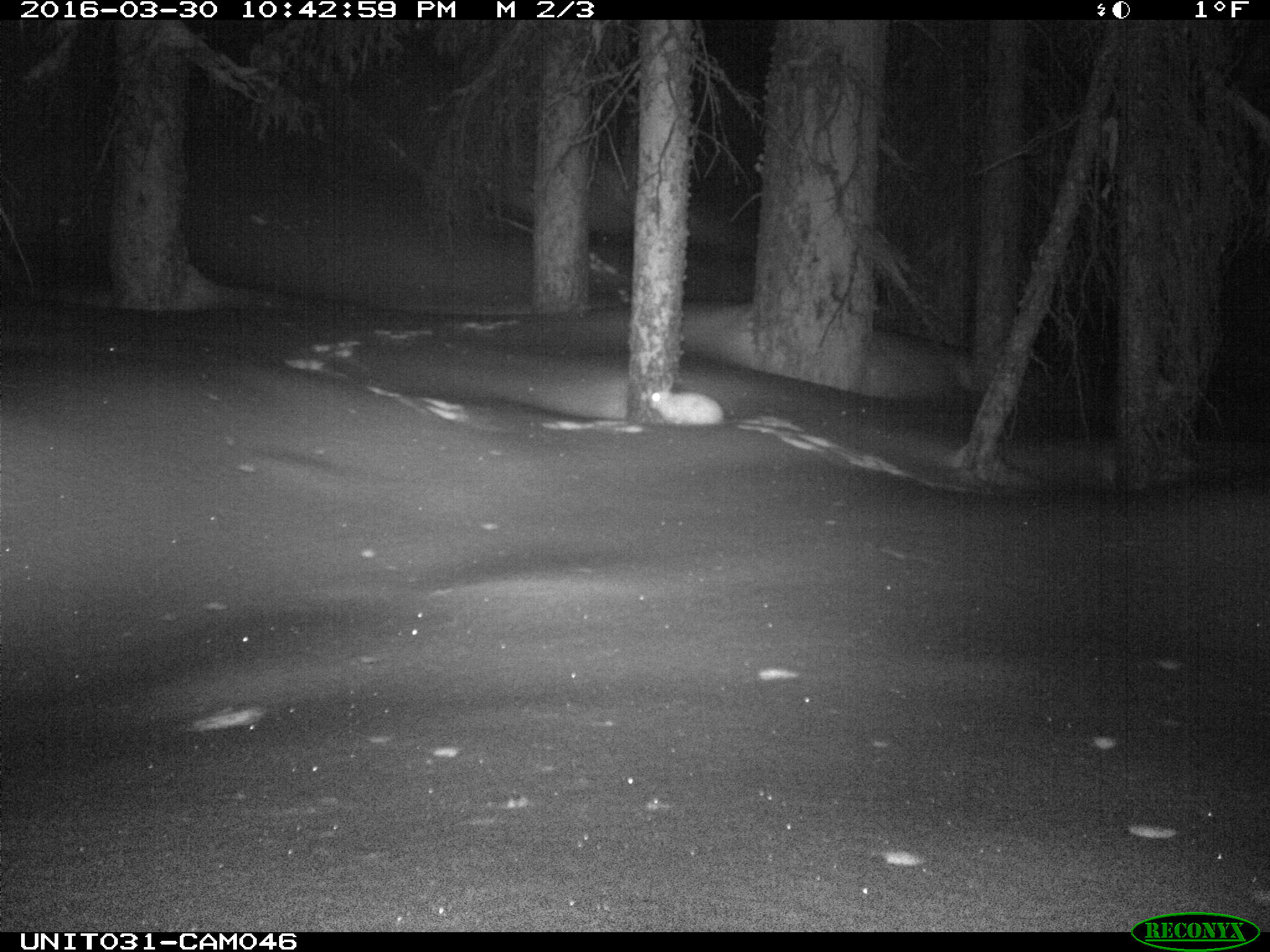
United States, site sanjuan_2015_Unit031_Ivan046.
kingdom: Animalia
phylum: Chordata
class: Mammalia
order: Lagomorpha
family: Leporidae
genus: Lepus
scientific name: Lepus americanus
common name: snowshoe hare